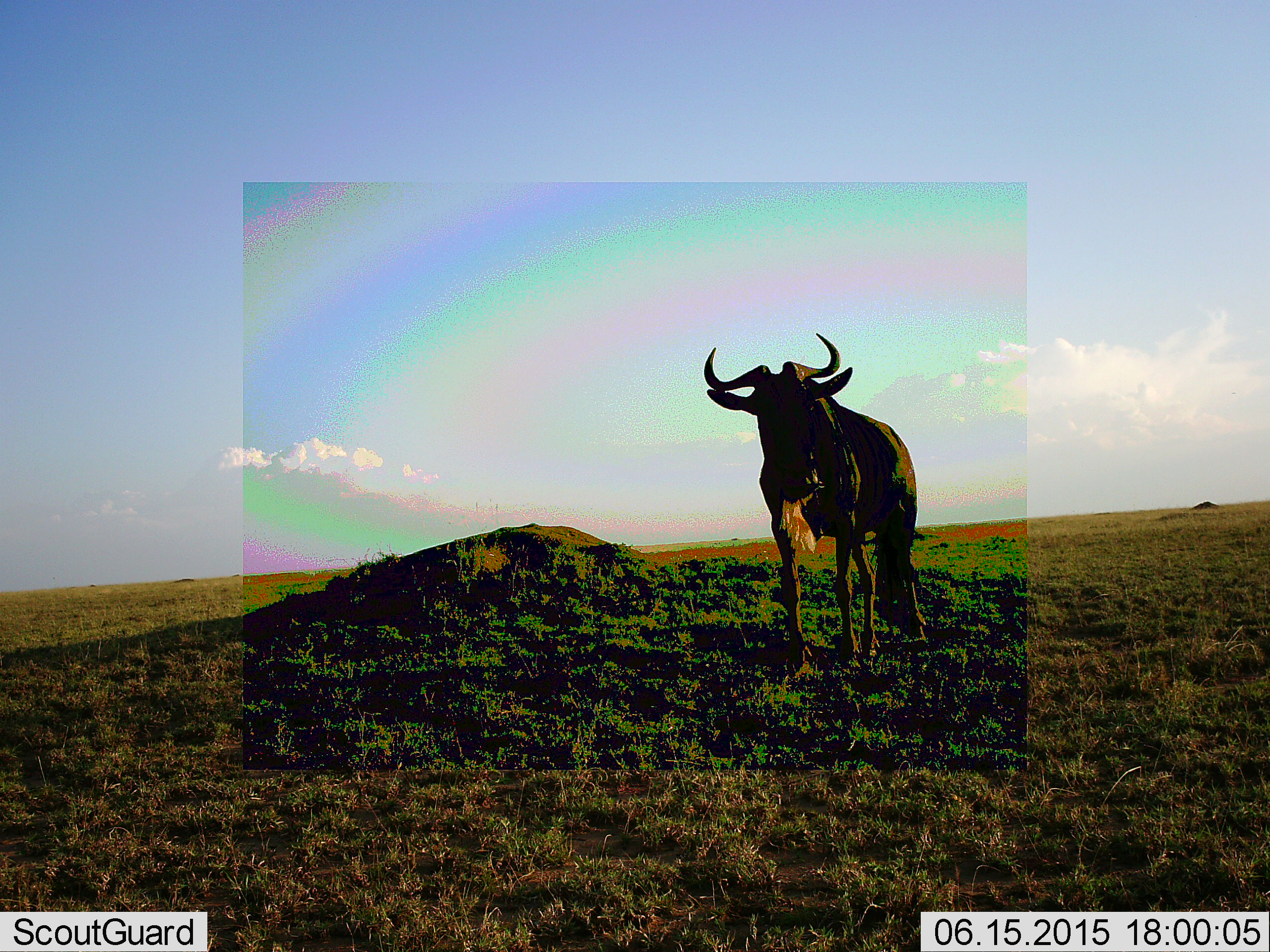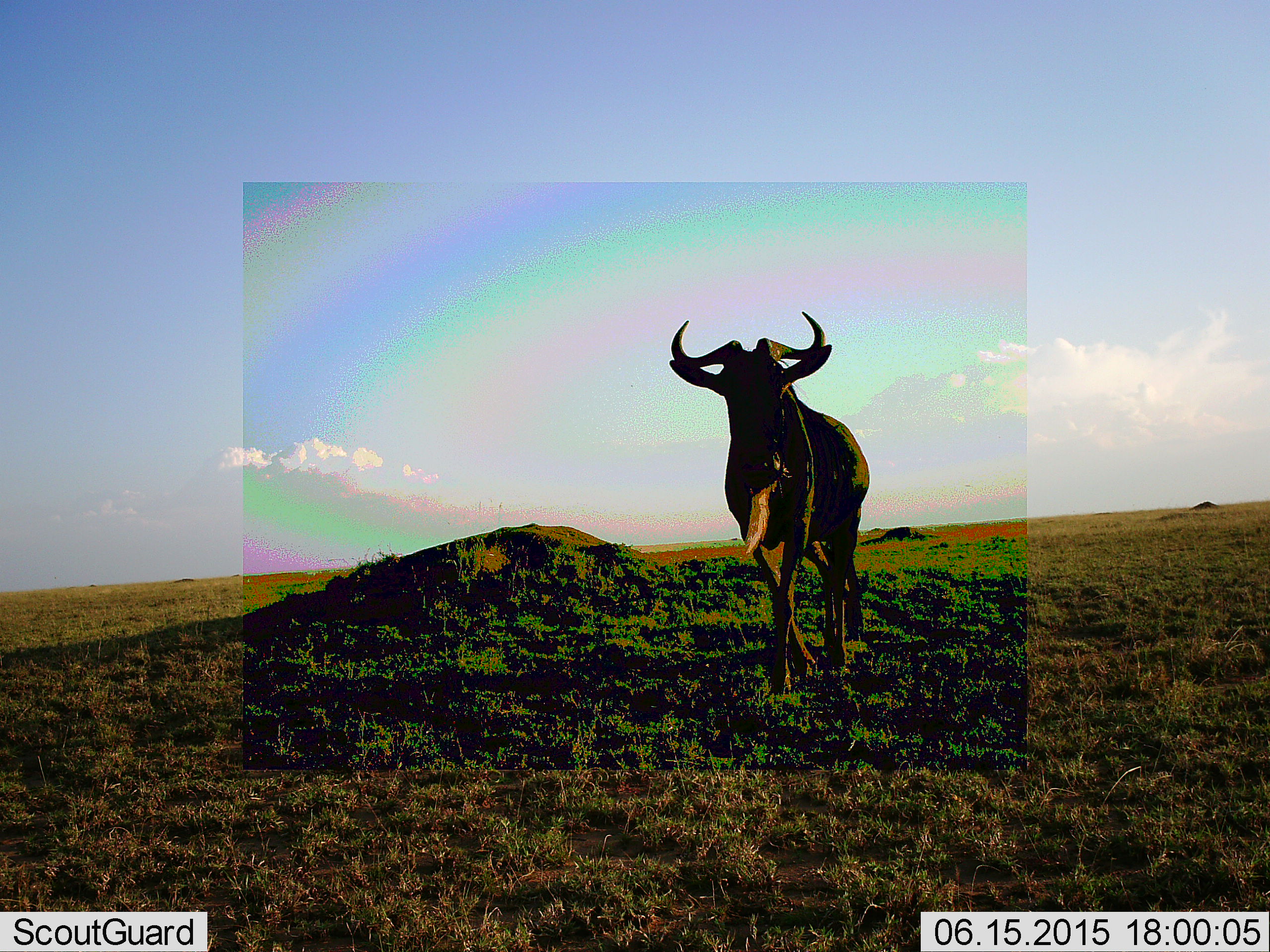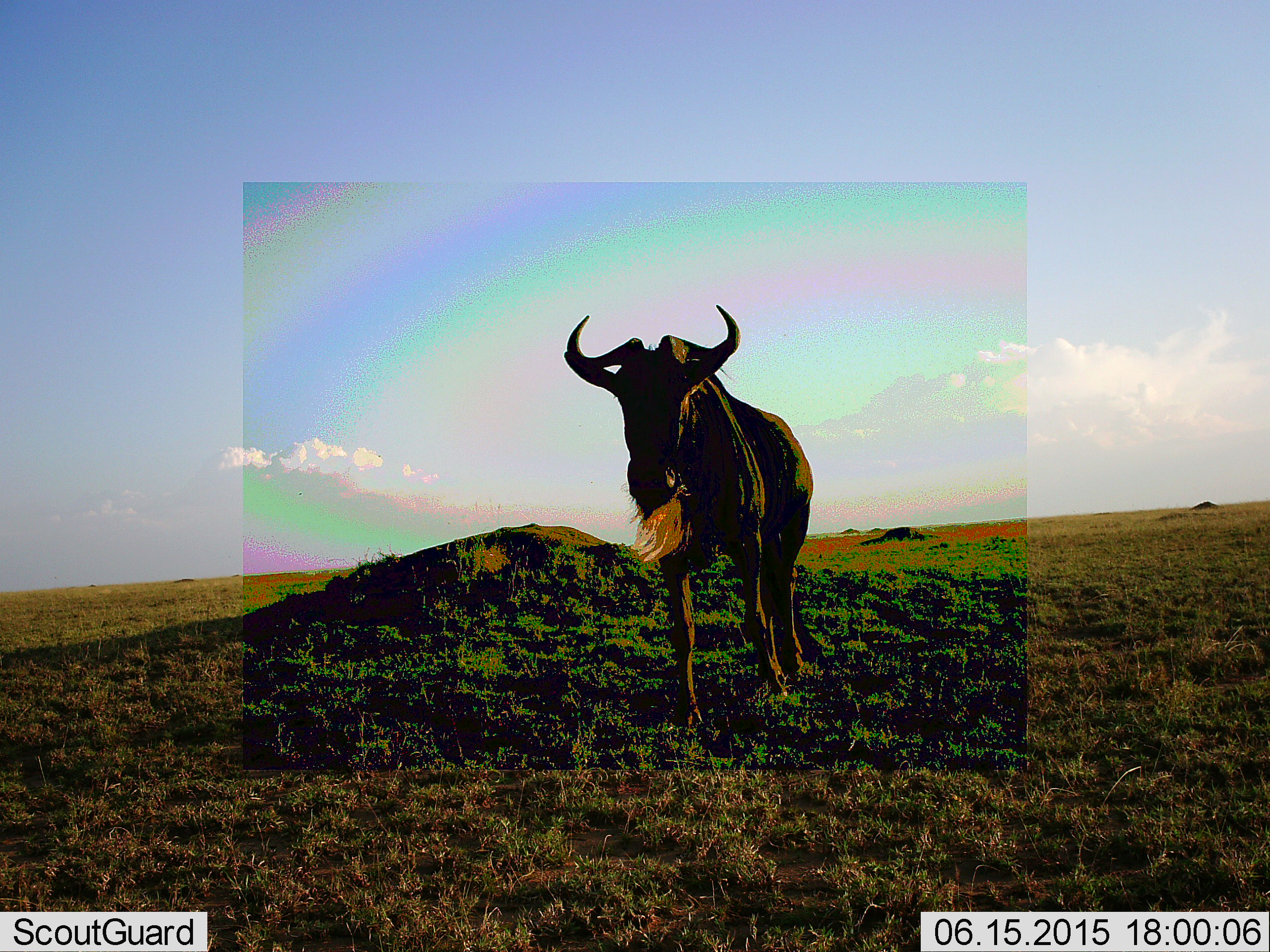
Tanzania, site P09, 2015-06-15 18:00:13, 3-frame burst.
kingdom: Animalia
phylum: Chordata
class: Mammalia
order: Artiodactyla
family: Bovidae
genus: Connochaetes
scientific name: Connochaetes taurinus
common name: blue wildebeest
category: wildebeest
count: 1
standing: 0%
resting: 0%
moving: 100%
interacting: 0%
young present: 0%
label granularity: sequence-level